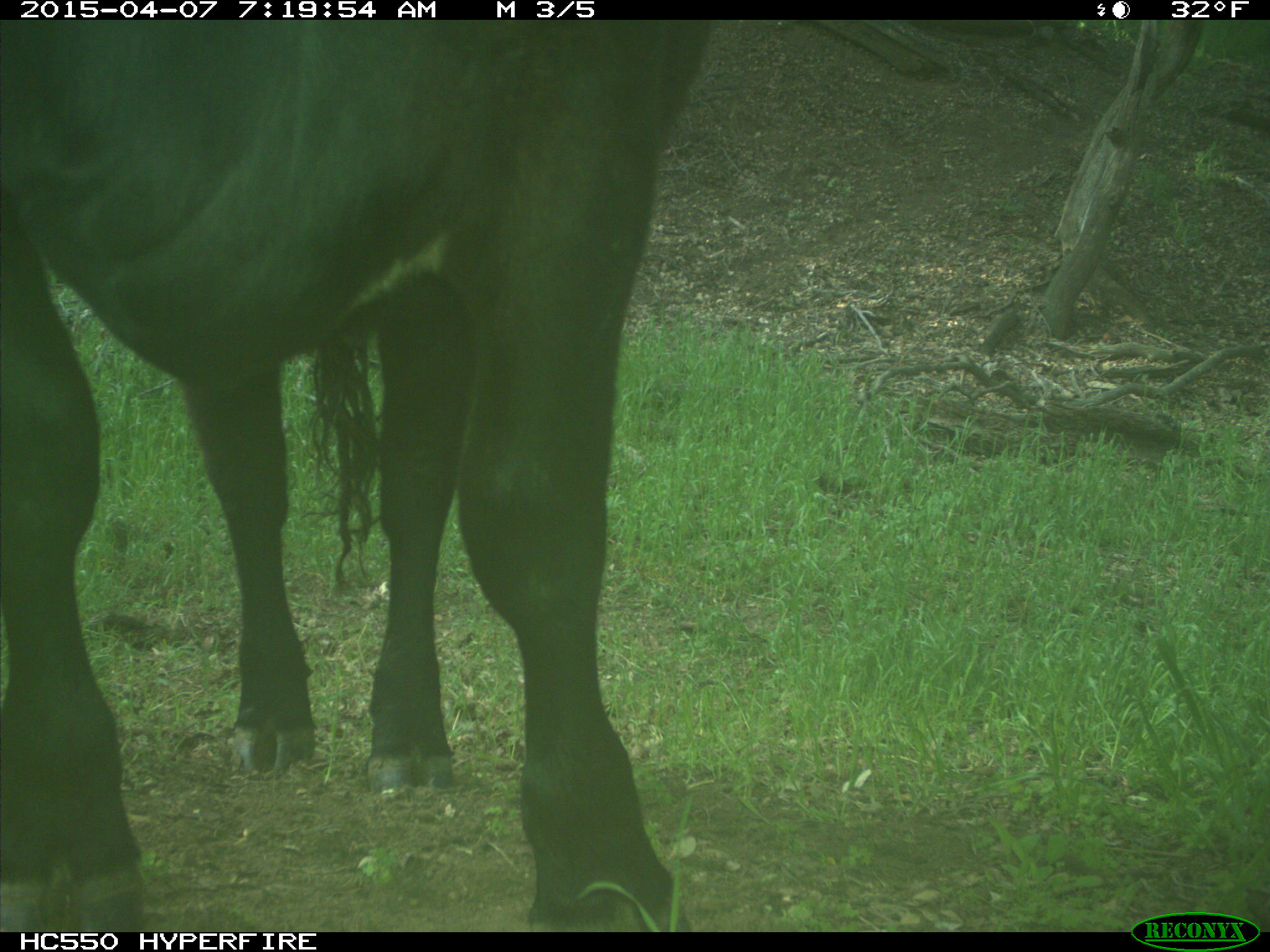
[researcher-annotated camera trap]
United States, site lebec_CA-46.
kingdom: Animalia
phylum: Chordata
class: Mammalia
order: Artiodactyla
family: Bovidae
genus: Bos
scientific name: Bos taurus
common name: domestic cow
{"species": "Bos taurus (domestic cow)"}